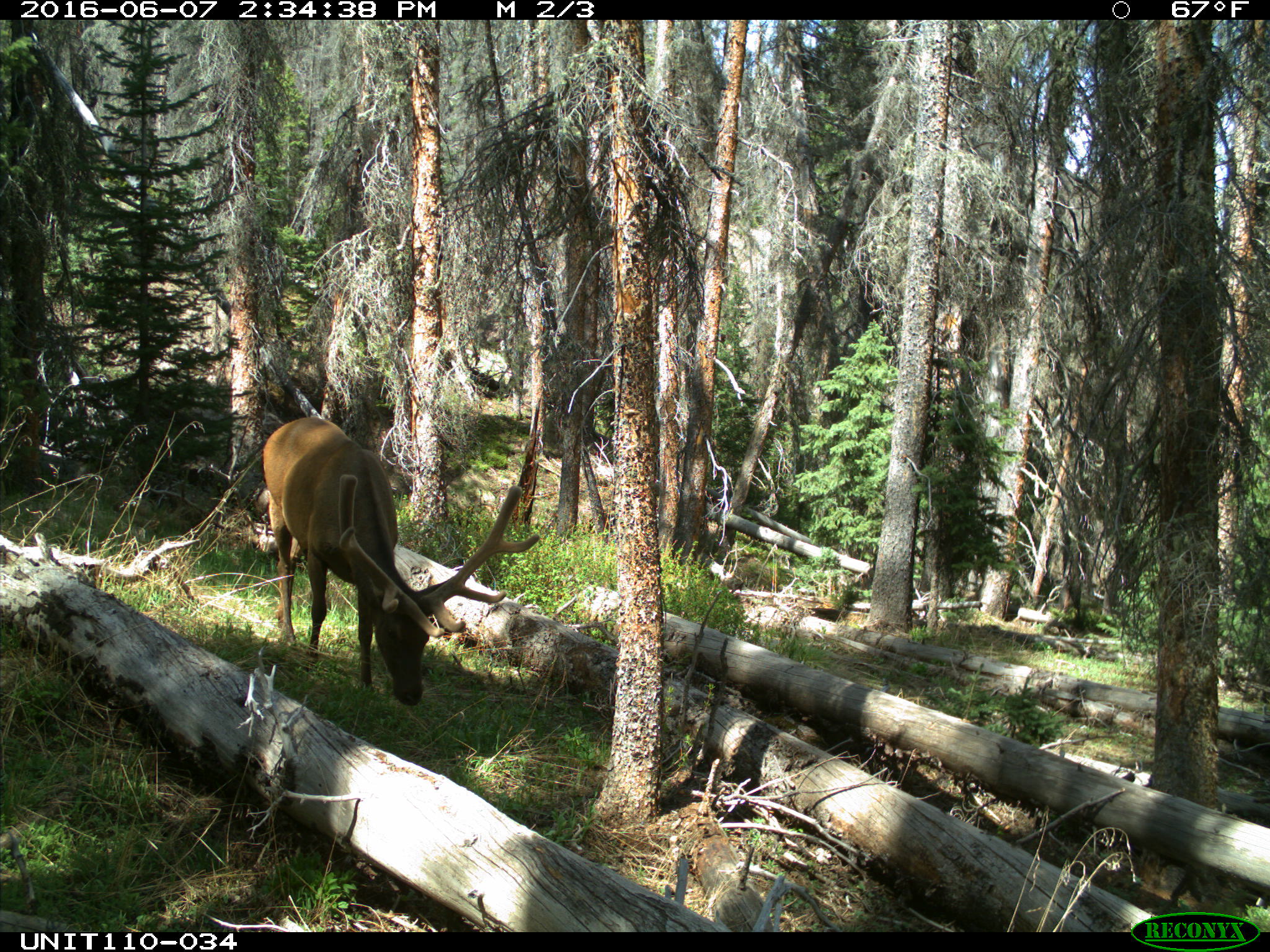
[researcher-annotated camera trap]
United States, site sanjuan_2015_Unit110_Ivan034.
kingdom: Animalia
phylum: Chordata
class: Mammalia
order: Artiodactyla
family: Cervidae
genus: Cervus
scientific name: Cervus elaphus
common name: red deer